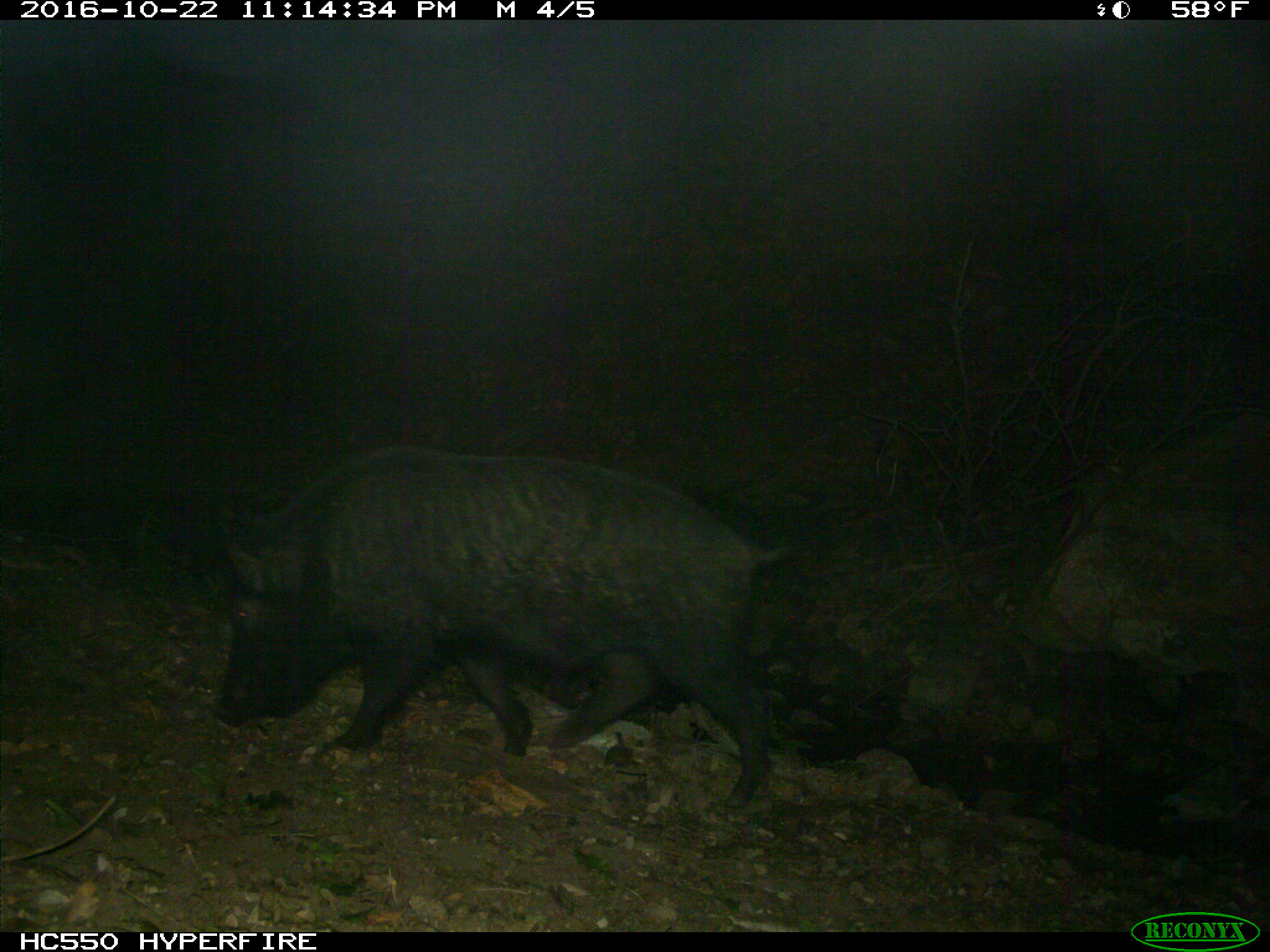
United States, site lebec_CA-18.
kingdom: Animalia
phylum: Chordata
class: Mammalia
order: Artiodactyla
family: Suidae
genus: Sus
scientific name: Sus scrofa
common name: wild boar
Sus scrofa (wild boar).